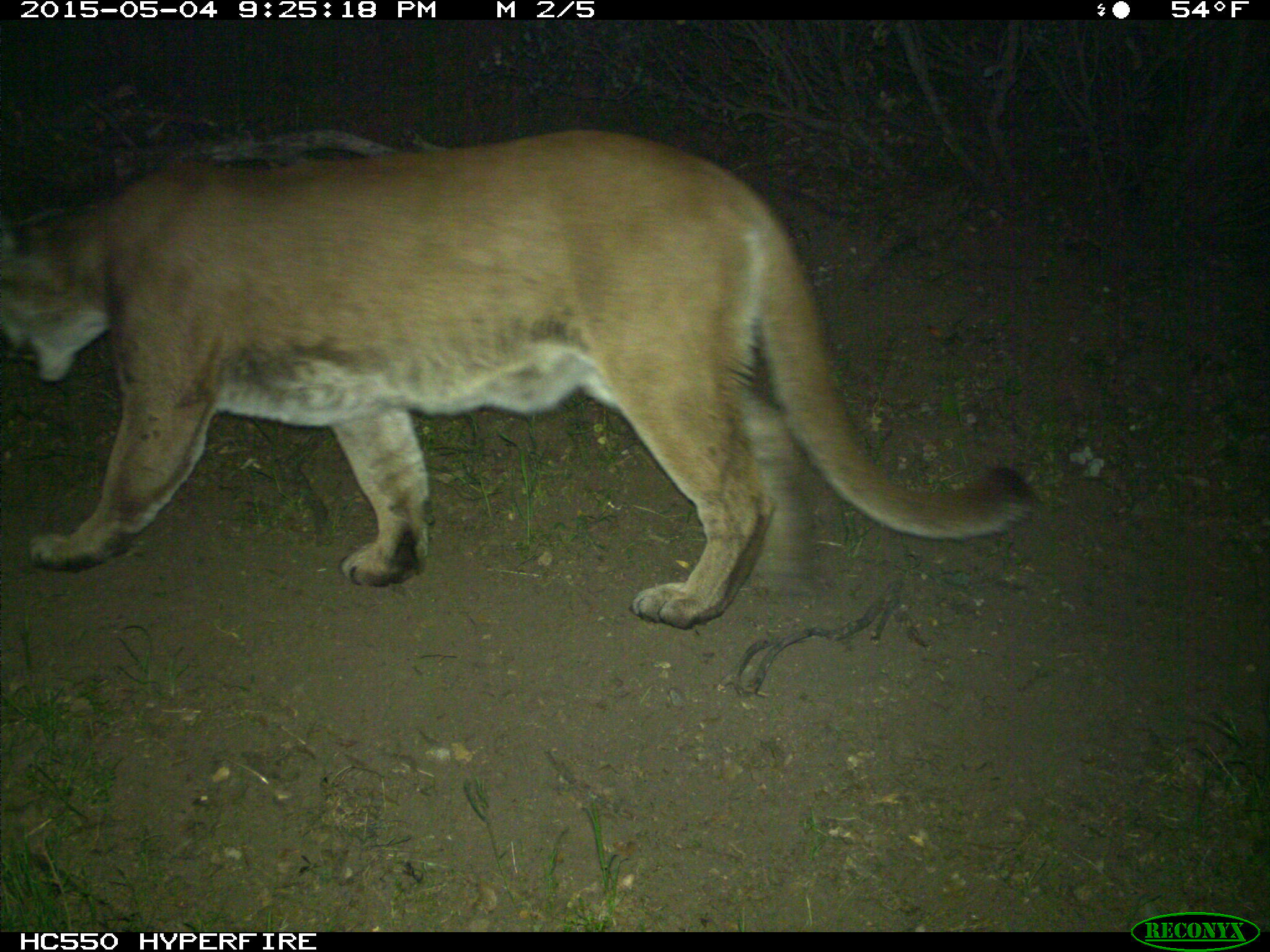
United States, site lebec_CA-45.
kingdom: Animalia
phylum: Chordata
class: Mammalia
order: Carnivora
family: Felidae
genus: Puma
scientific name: Puma concolor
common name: mountain lion